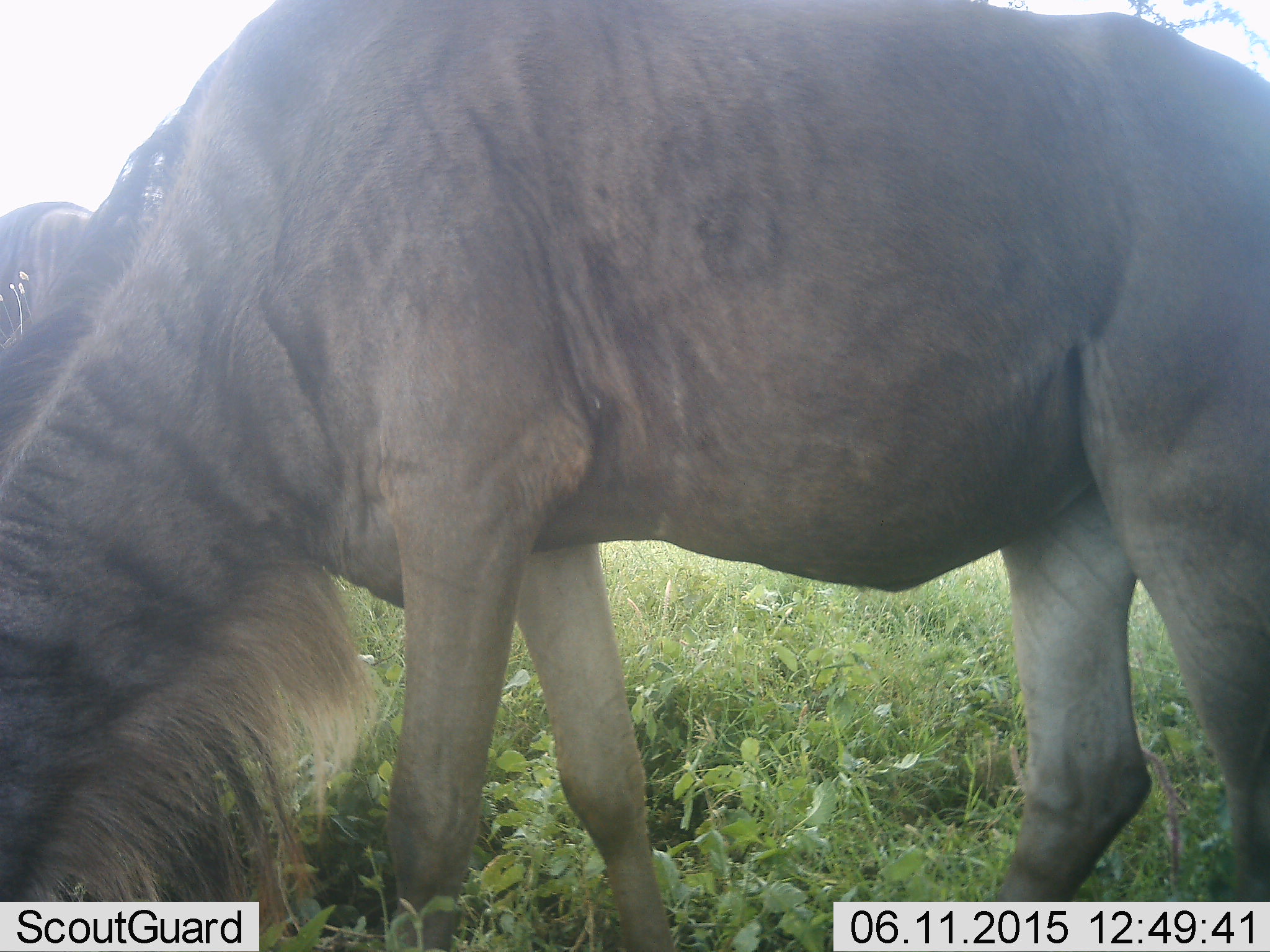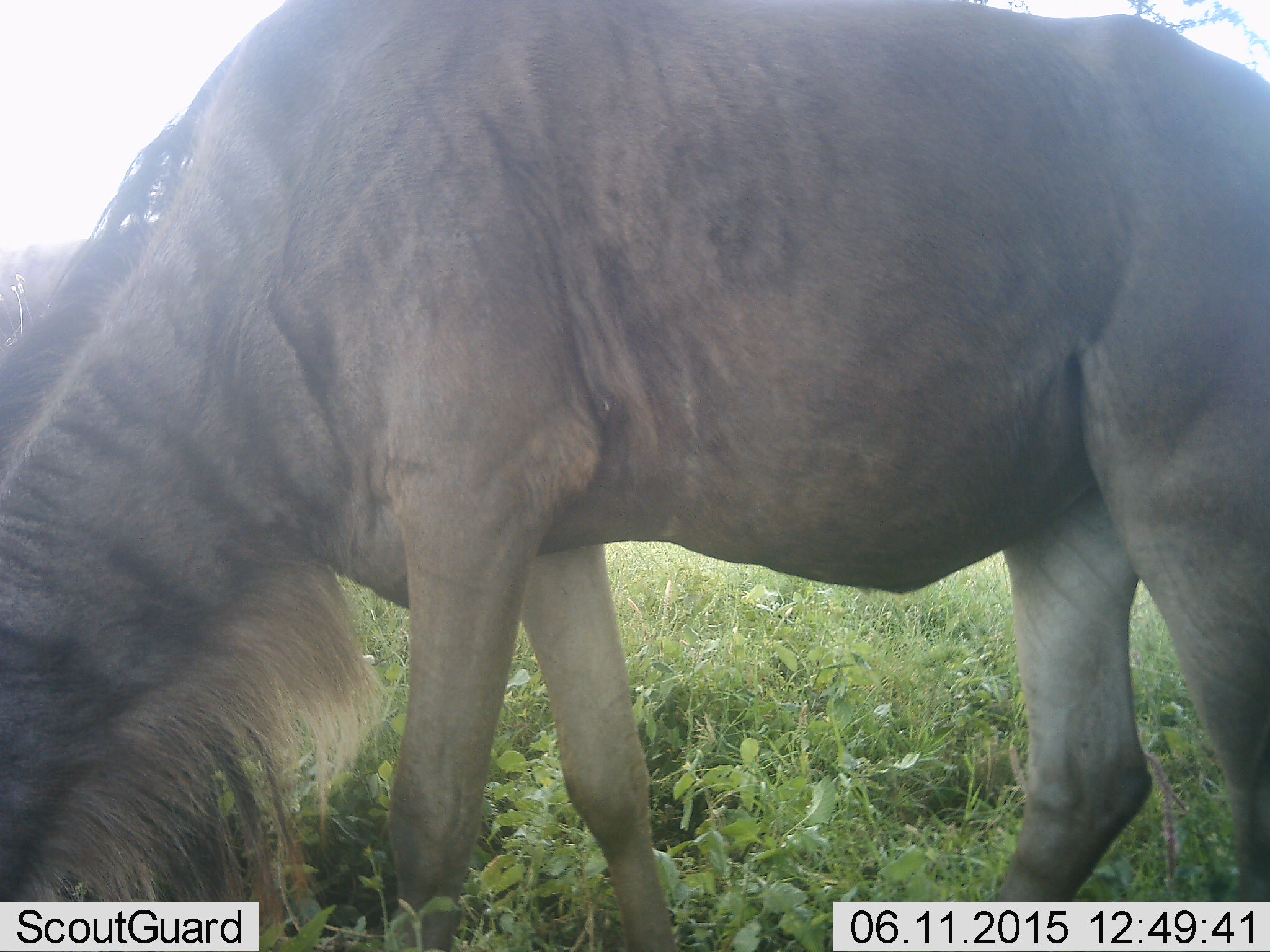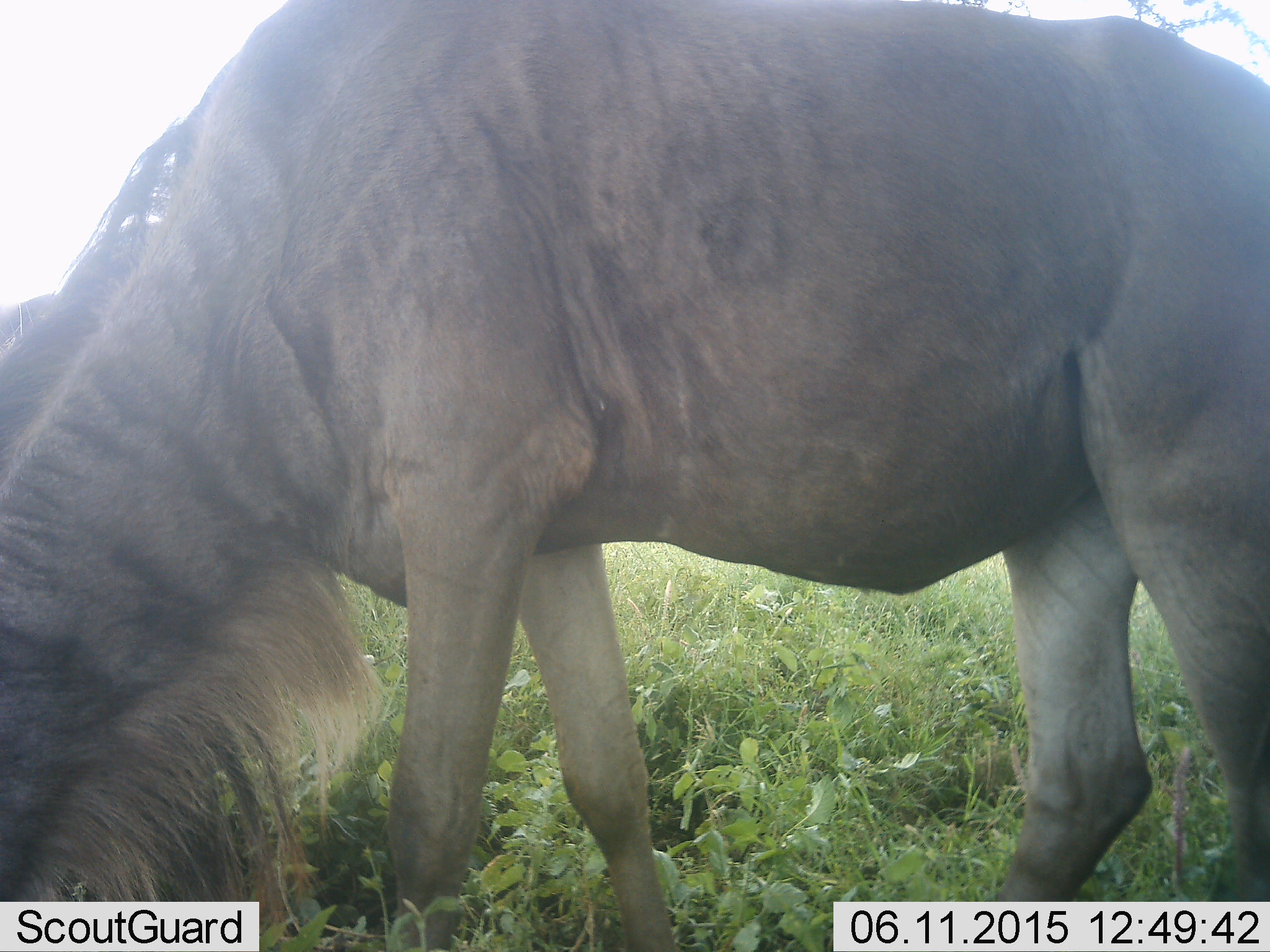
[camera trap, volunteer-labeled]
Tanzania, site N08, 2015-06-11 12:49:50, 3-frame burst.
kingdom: Animalia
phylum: Chordata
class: Mammalia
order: Artiodactyla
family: Bovidae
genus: Connochaetes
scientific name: Connochaetes taurinus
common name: blue wildebeest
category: wildebeest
Wildebeest (blue wildebeest) (Connochaetes taurinus), count 1. Behavior (volunteer vote fractions): standing 30%, resting 0%, moving 10%, interacting 0%. Young present (vote fraction): 0%. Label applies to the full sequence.